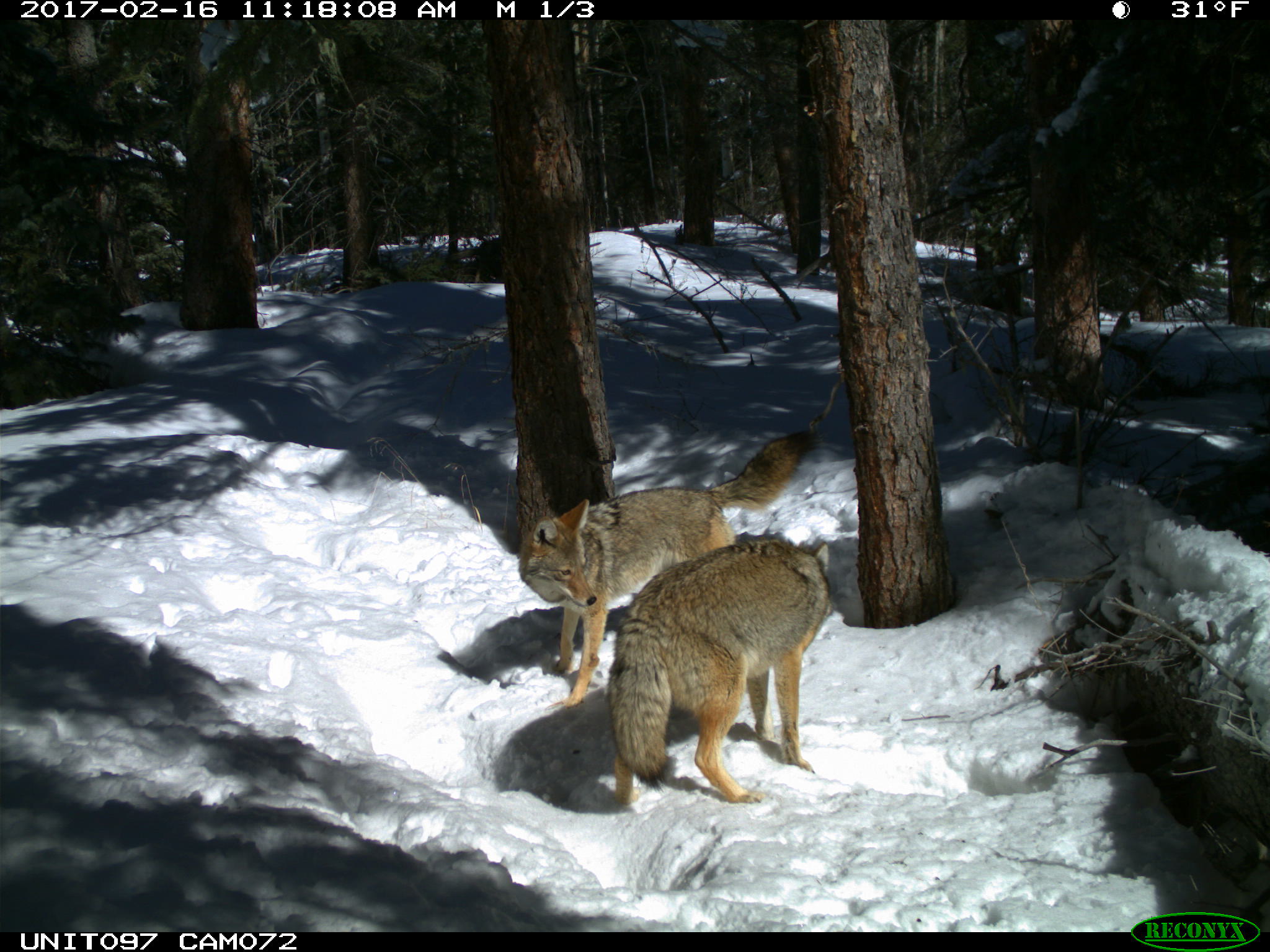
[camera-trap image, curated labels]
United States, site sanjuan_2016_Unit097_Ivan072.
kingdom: Animalia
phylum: Chordata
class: Mammalia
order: Carnivora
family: Canidae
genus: Canis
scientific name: Canis latrans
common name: coyote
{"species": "Canis latrans (coyote)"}